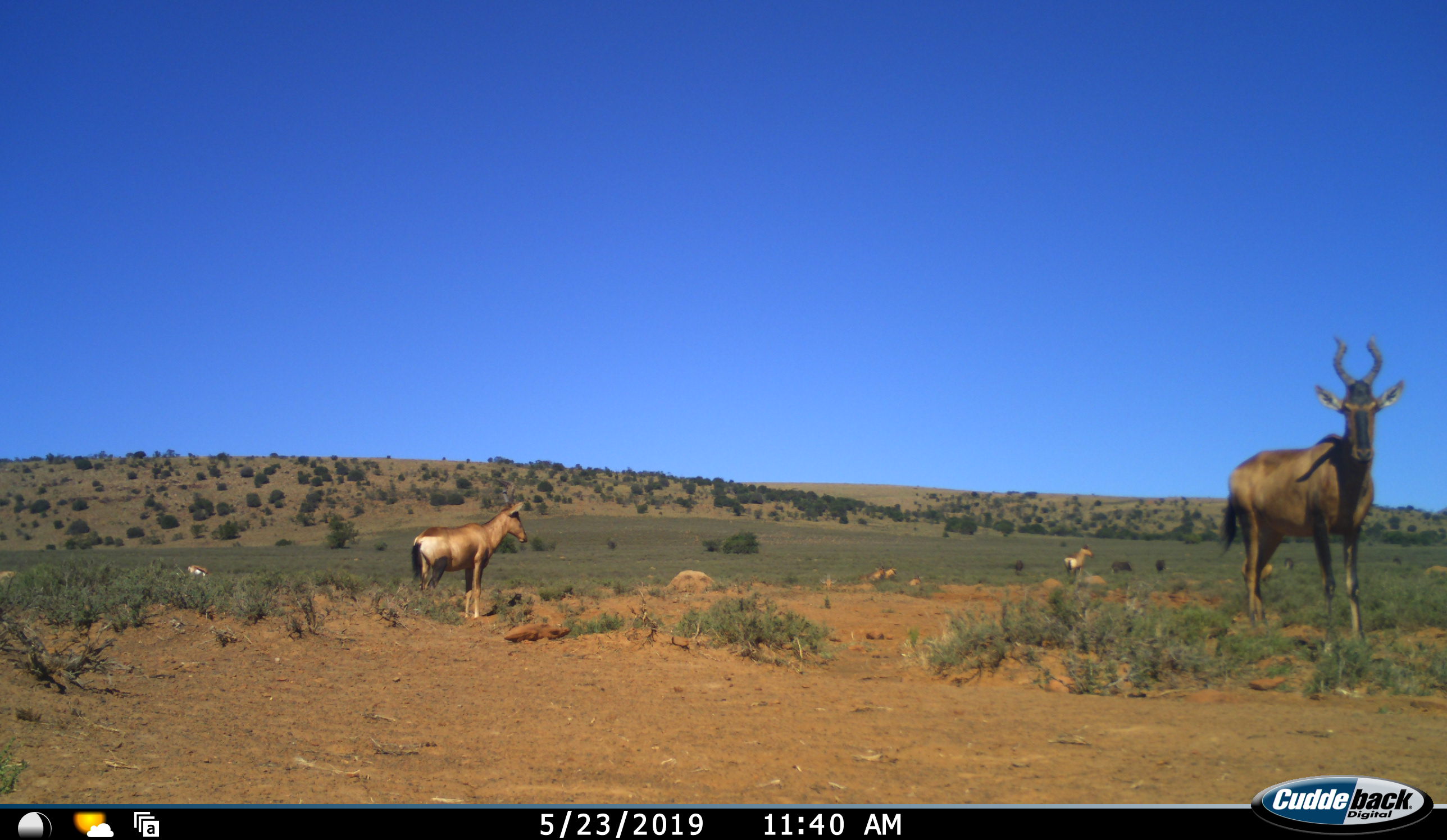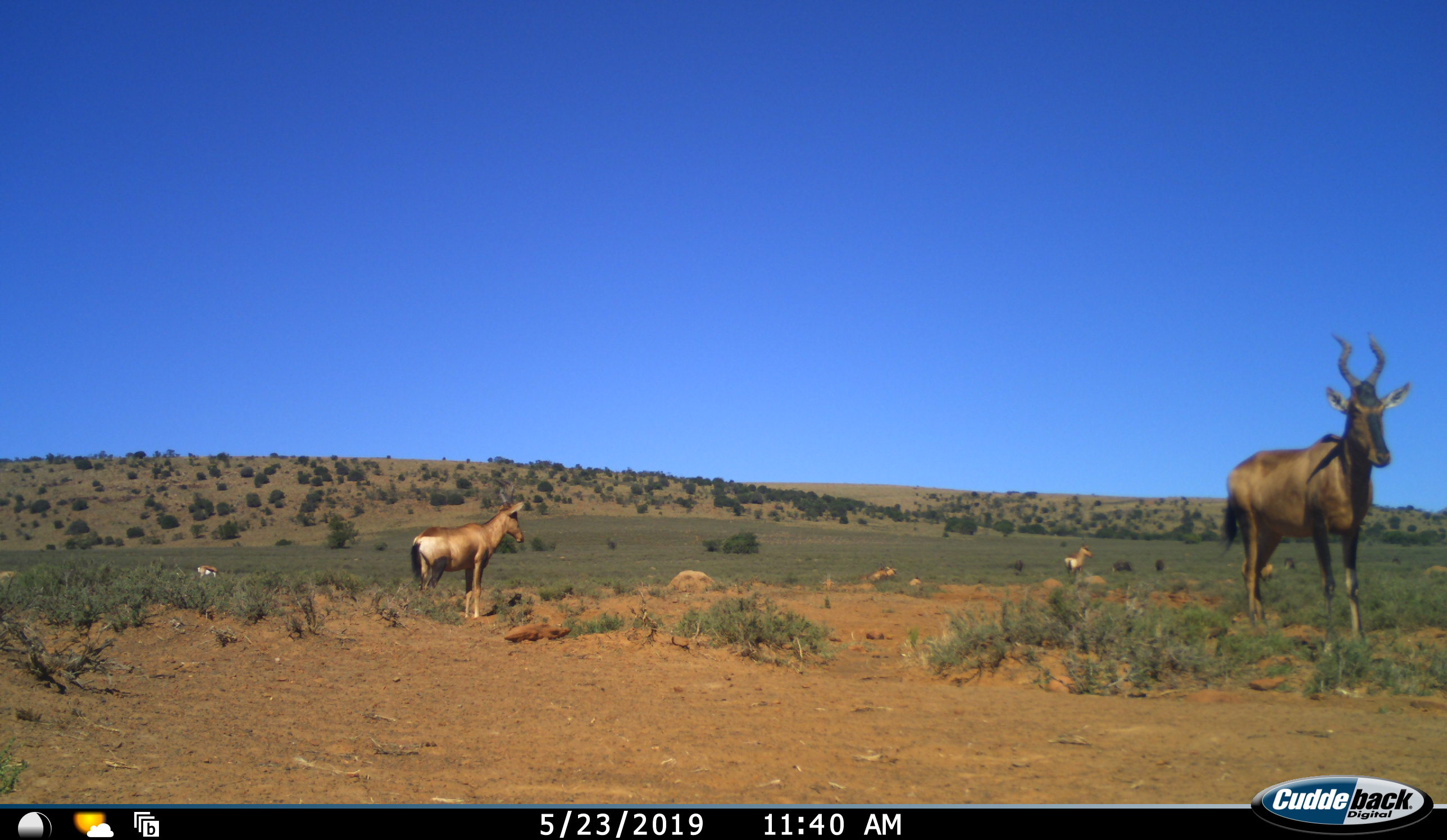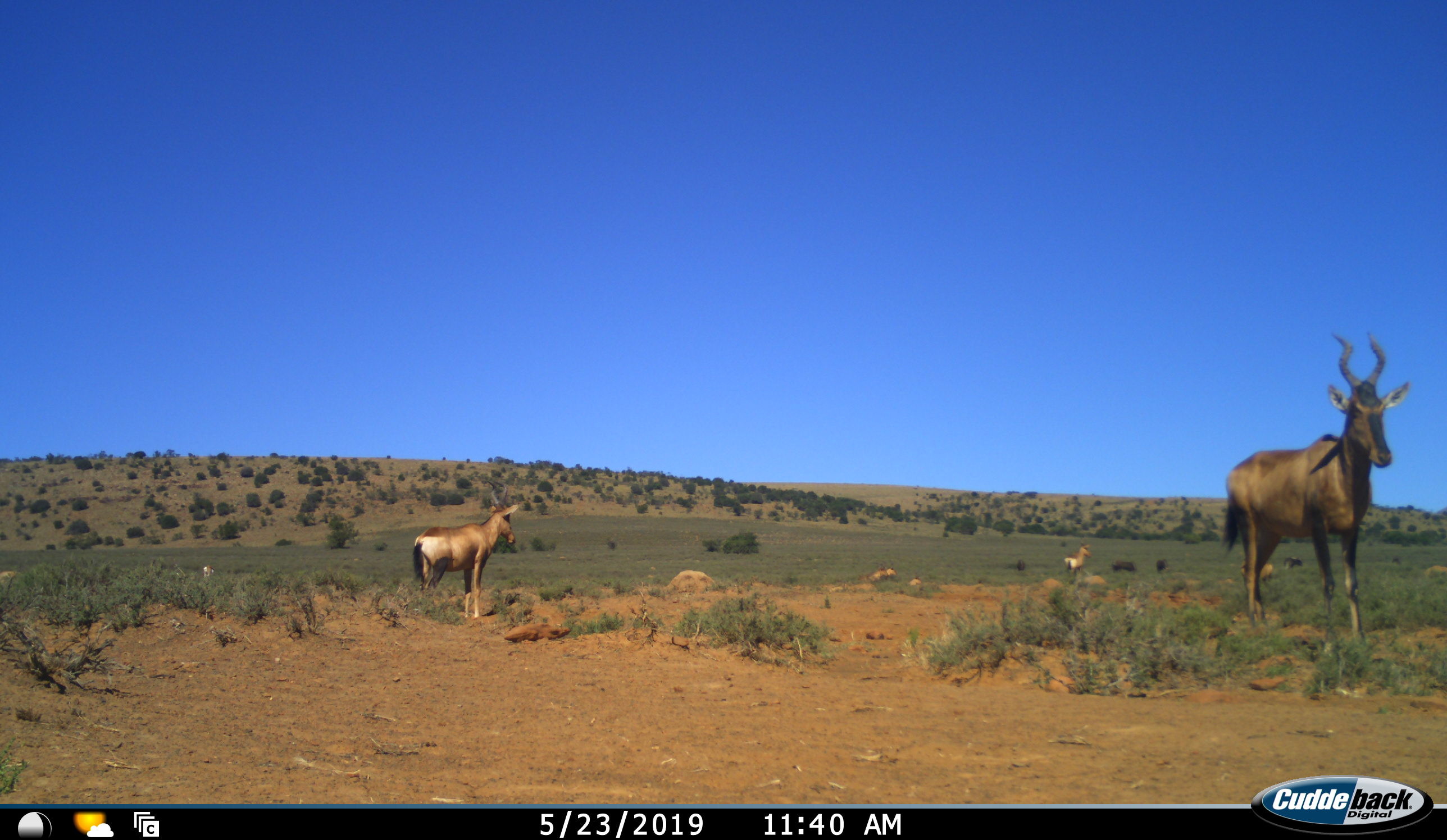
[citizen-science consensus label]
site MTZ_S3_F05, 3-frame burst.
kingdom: Animalia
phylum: Chordata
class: Mammalia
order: Artiodactyla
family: Bovidae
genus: Alcelaphus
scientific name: Alcelaphus buselaphus caama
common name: red hartebeest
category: hartebeestred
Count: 10.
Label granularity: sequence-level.